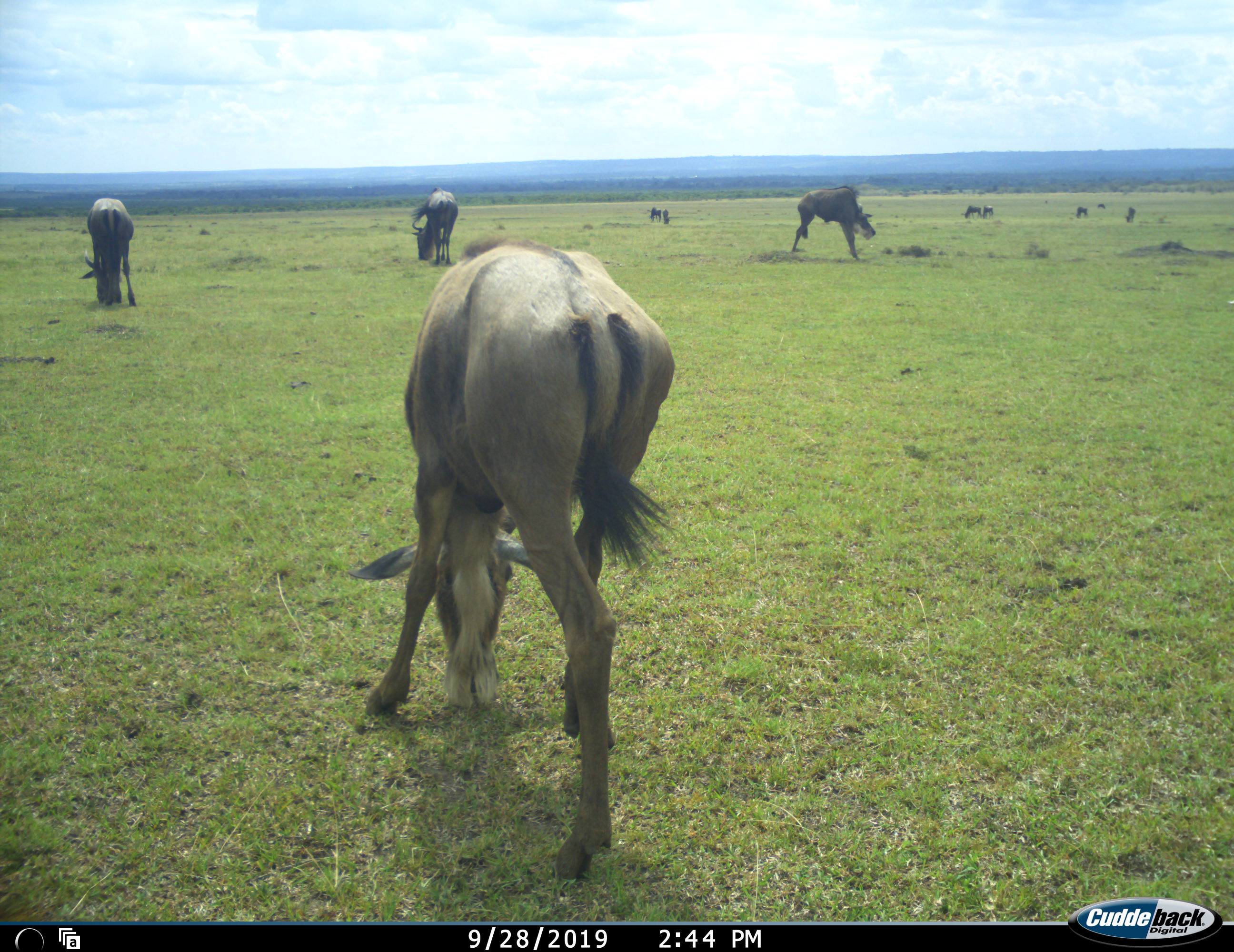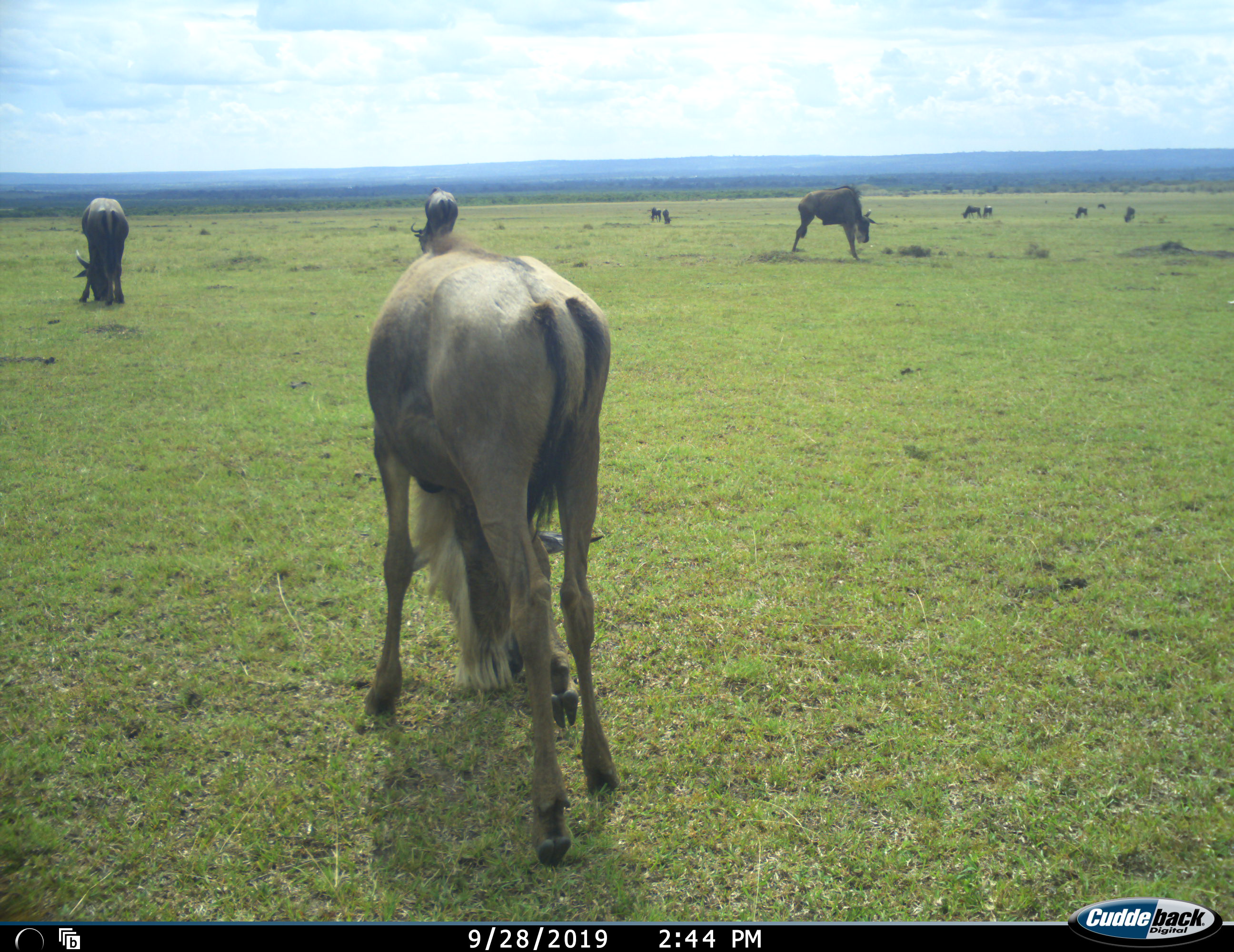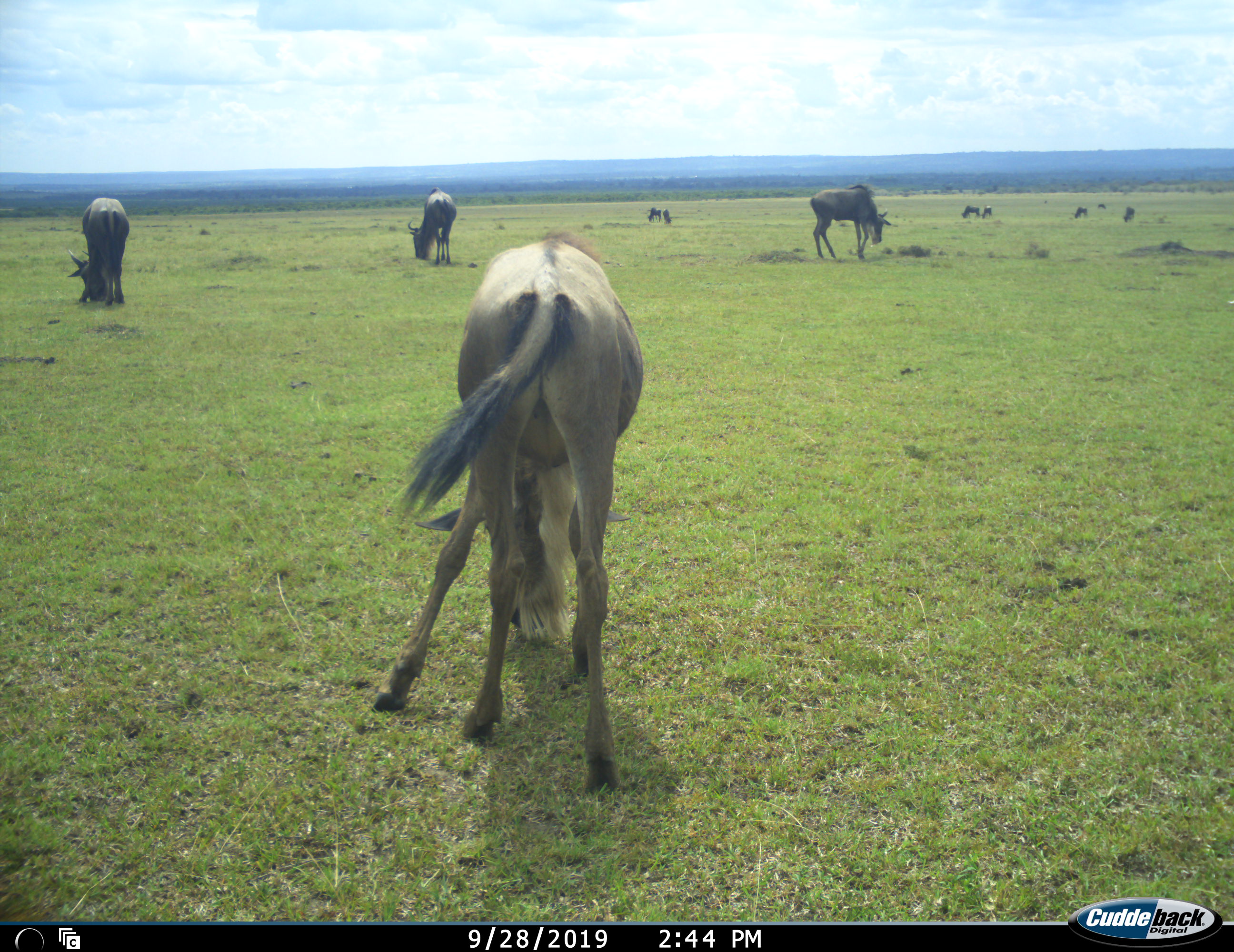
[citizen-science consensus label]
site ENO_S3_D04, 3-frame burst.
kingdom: Animalia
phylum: Chordata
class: Mammalia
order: Artiodactyla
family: Bovidae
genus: Connochaetes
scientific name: Connochaetes taurinus taurinus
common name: blue wildebeest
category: wildebeestblue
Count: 9.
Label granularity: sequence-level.